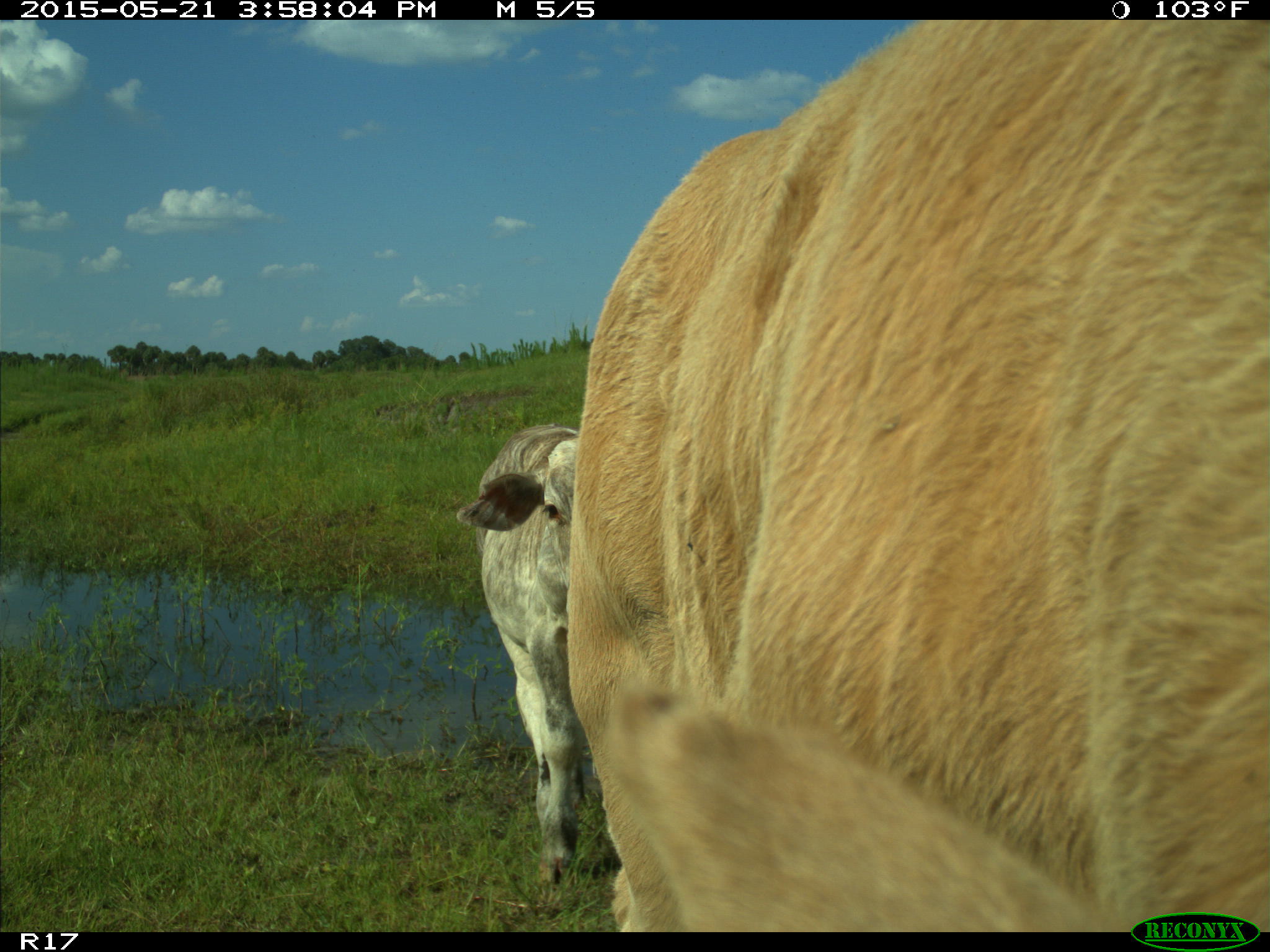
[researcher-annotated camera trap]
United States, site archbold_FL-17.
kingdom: Animalia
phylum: Chordata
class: Mammalia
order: Artiodactyla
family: Bovidae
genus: Bos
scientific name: Bos taurus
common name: domestic cow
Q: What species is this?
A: Bos taurus (domestic cow).